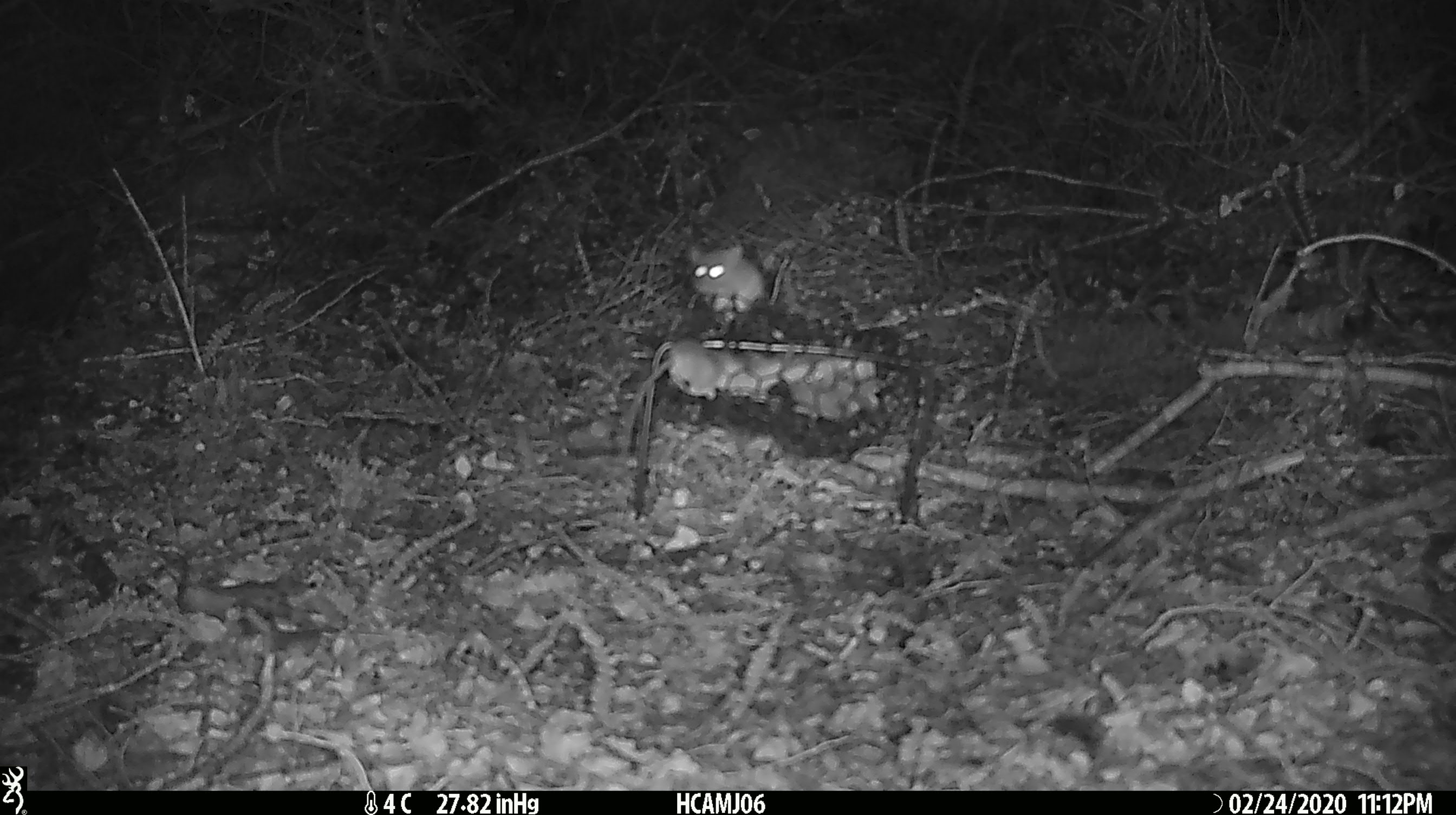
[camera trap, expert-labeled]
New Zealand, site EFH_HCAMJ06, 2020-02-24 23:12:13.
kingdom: Animalia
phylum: Chordata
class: Mammalia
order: Rodentia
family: Muridae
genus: Mus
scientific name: Mus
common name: mouse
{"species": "mouse (Mus)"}